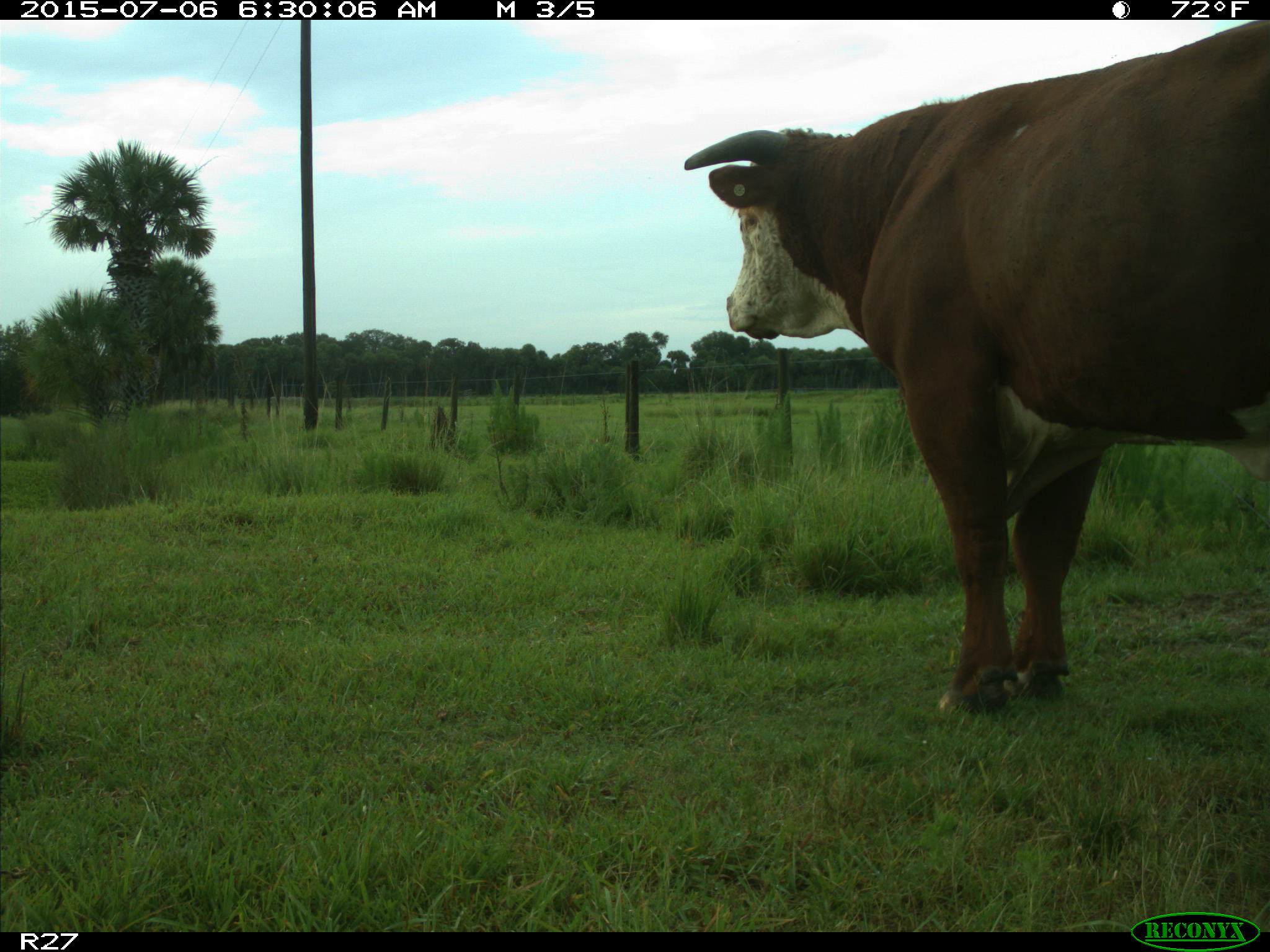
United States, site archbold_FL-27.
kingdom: Animalia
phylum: Chordata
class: Mammalia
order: Artiodactyla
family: Bovidae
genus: Bos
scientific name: Bos taurus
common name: domestic cow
Bos taurus (domestic cow).